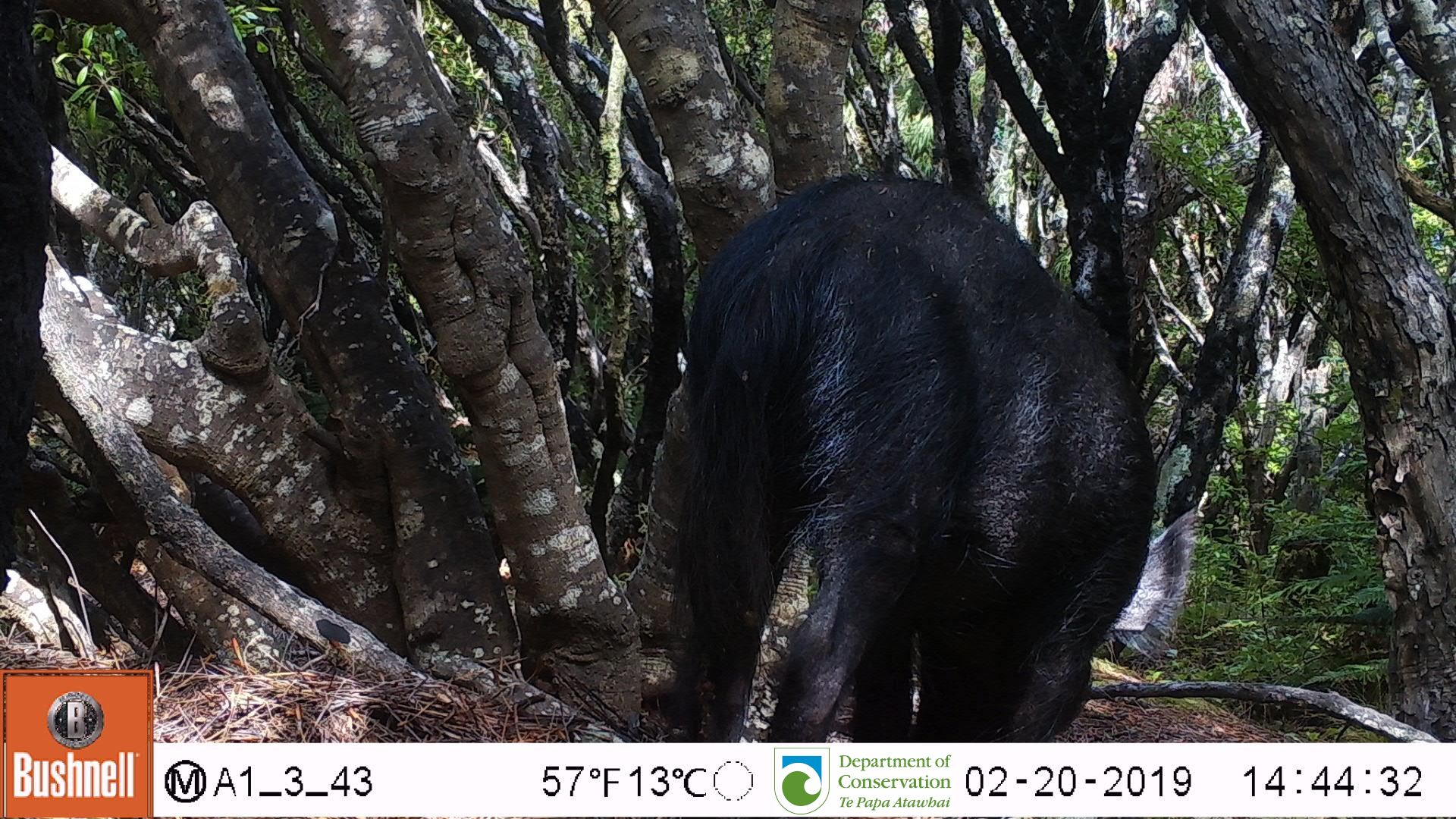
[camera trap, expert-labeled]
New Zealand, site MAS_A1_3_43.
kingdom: Animalia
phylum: Chordata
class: Mammalia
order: Artiodactyla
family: Suidae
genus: Sus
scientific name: Sus scrofa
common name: pig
Pig (Sus scrofa).